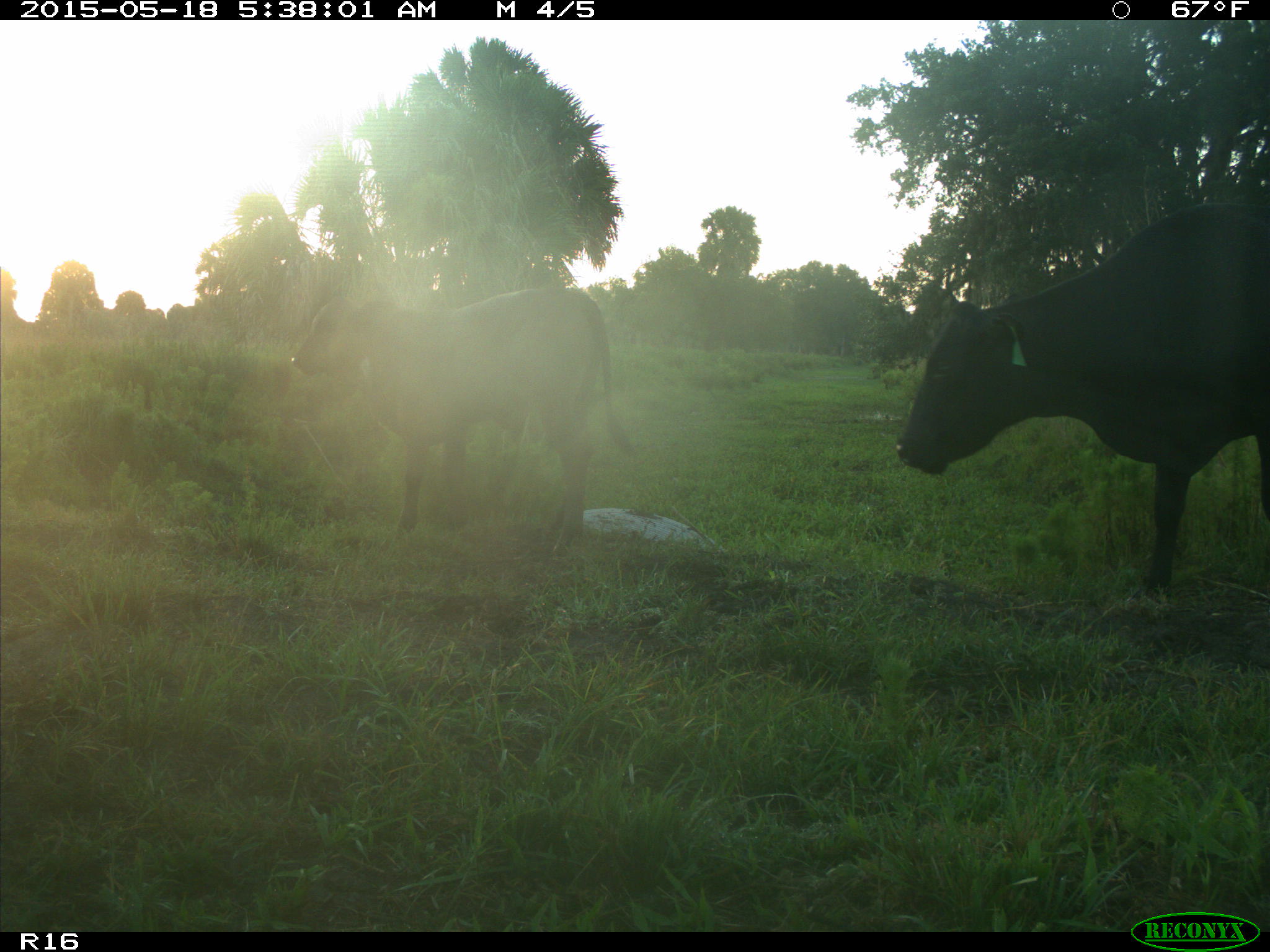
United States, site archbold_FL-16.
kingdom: Animalia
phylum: Chordata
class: Mammalia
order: Artiodactyla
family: Bovidae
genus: Bos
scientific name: Bos taurus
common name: domestic cow